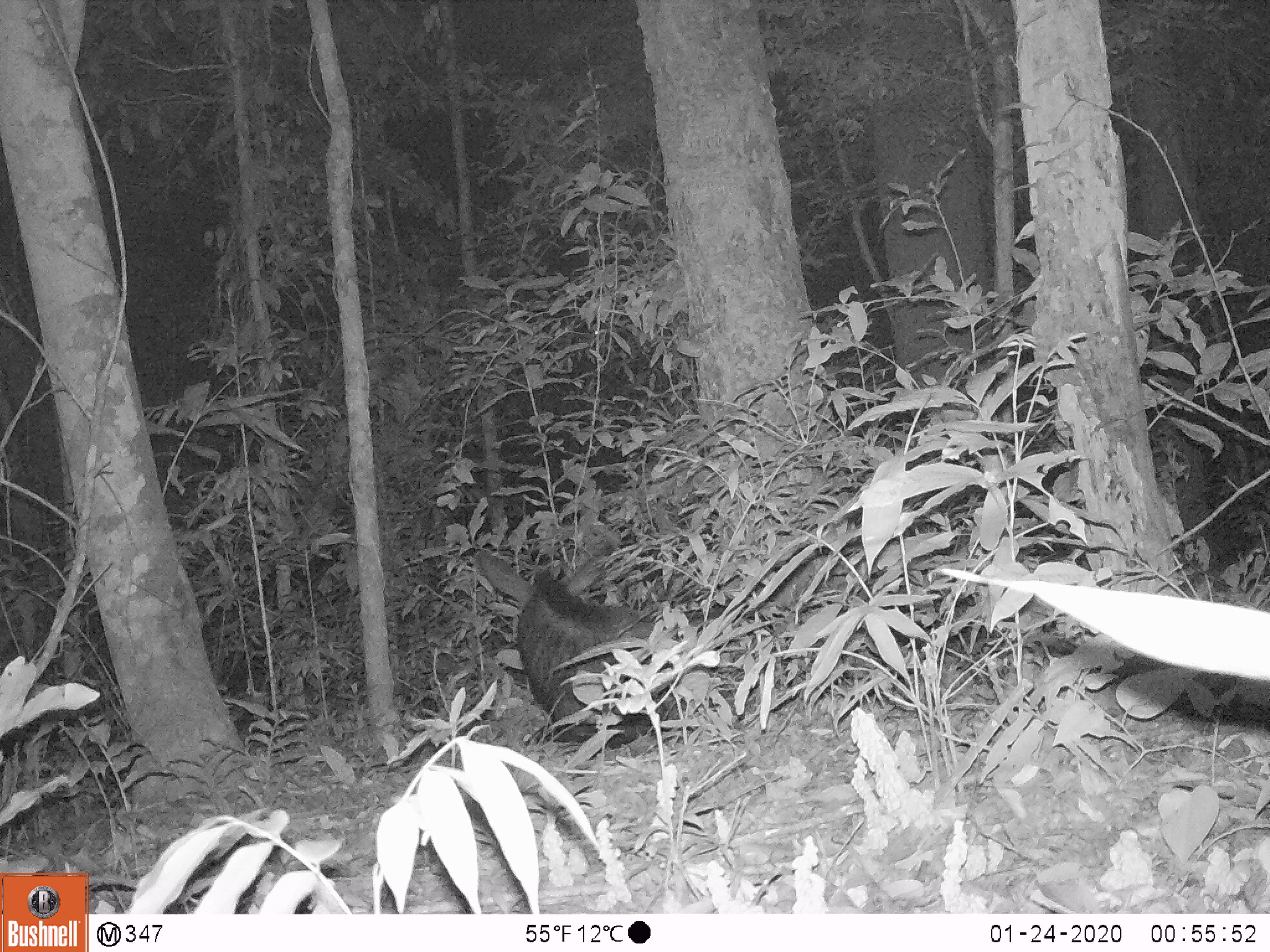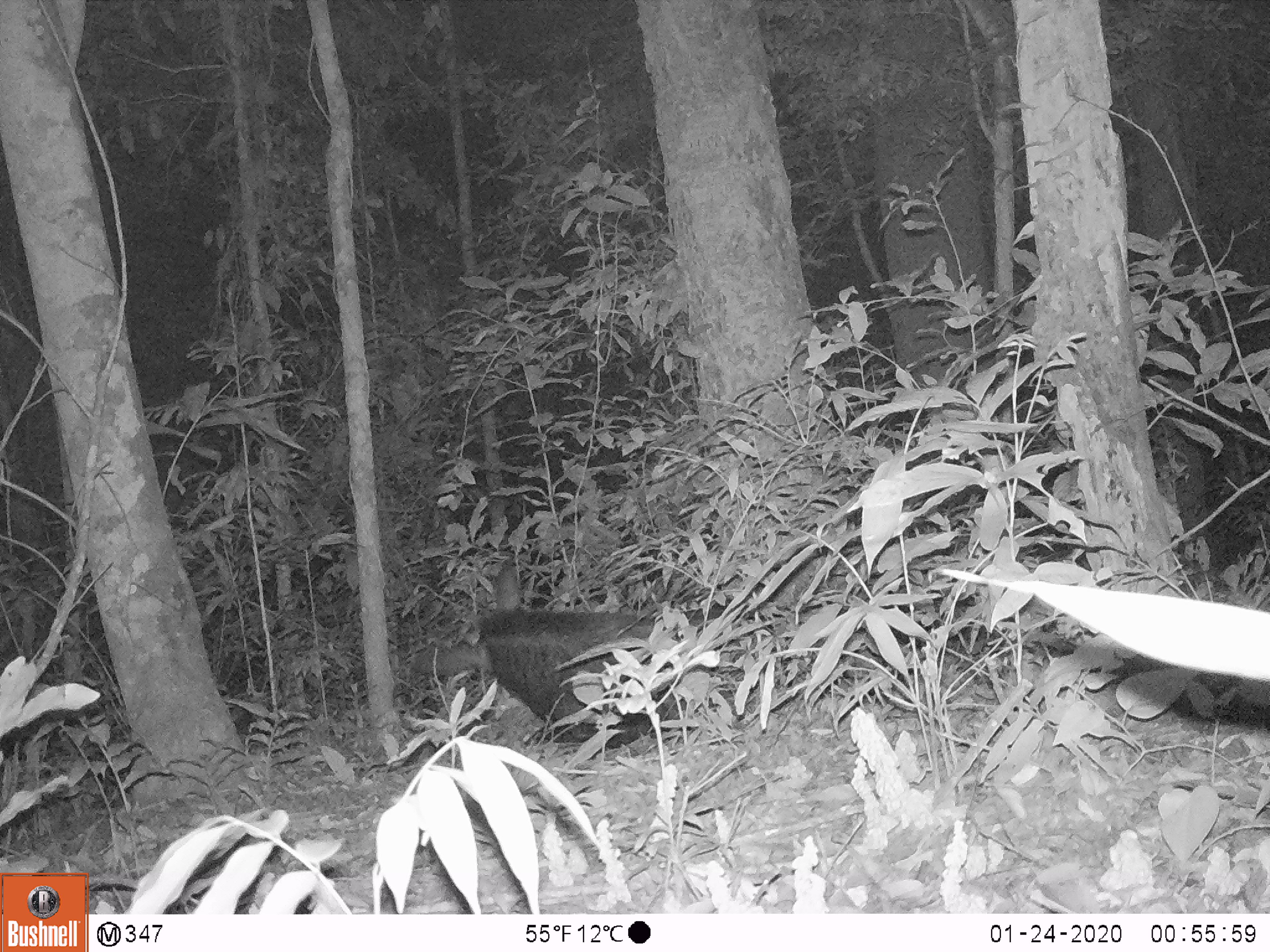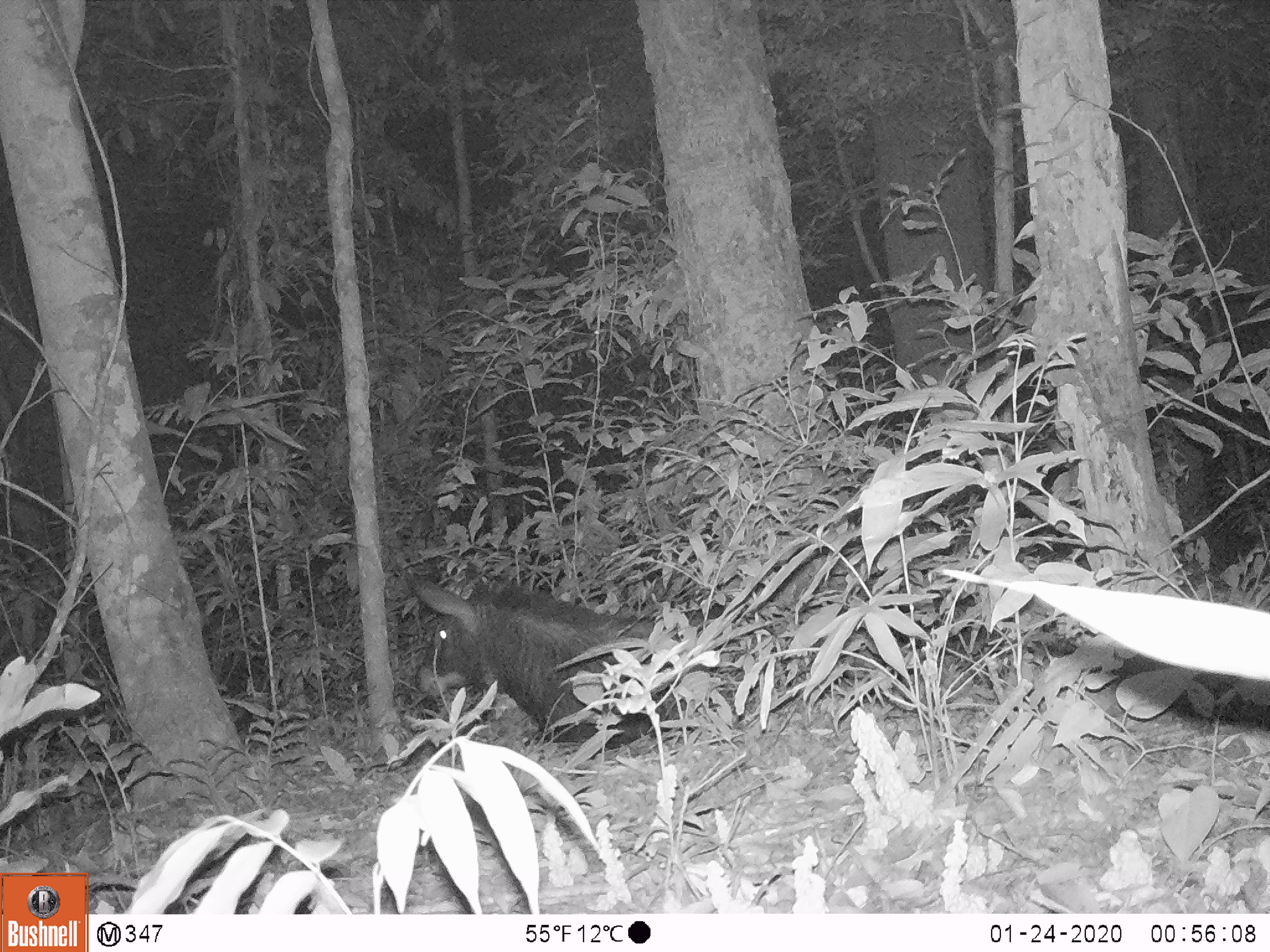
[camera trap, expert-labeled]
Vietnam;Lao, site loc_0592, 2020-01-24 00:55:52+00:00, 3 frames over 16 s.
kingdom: Animalia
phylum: Chordata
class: Mammalia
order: Artiodactyla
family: Bovidae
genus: Capricornis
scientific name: Capricornis sumatraensis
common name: chinese serow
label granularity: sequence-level